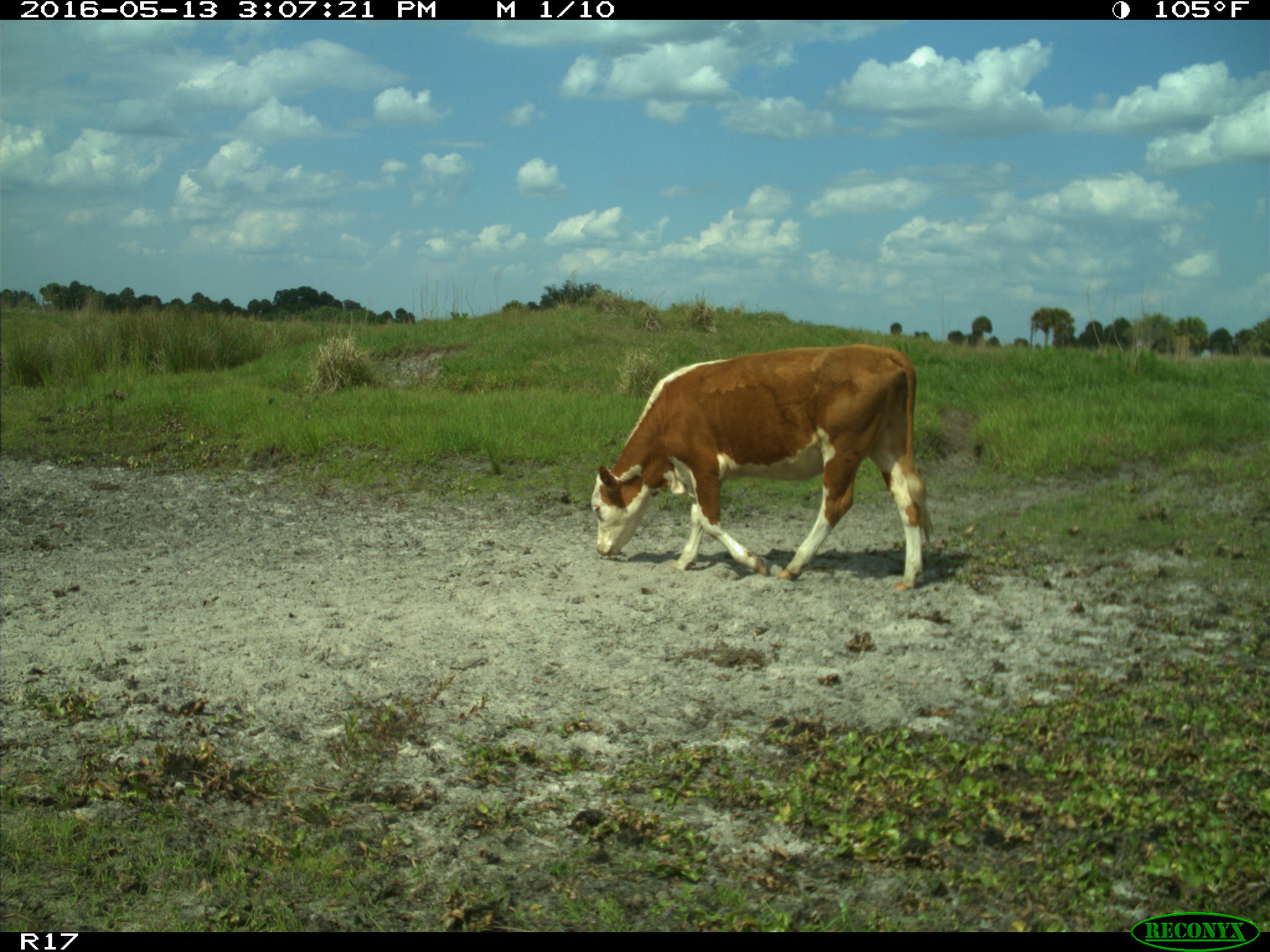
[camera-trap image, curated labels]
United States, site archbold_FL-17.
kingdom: Animalia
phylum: Chordata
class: Mammalia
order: Artiodactyla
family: Bovidae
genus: Bos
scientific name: Bos taurus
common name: domestic cow